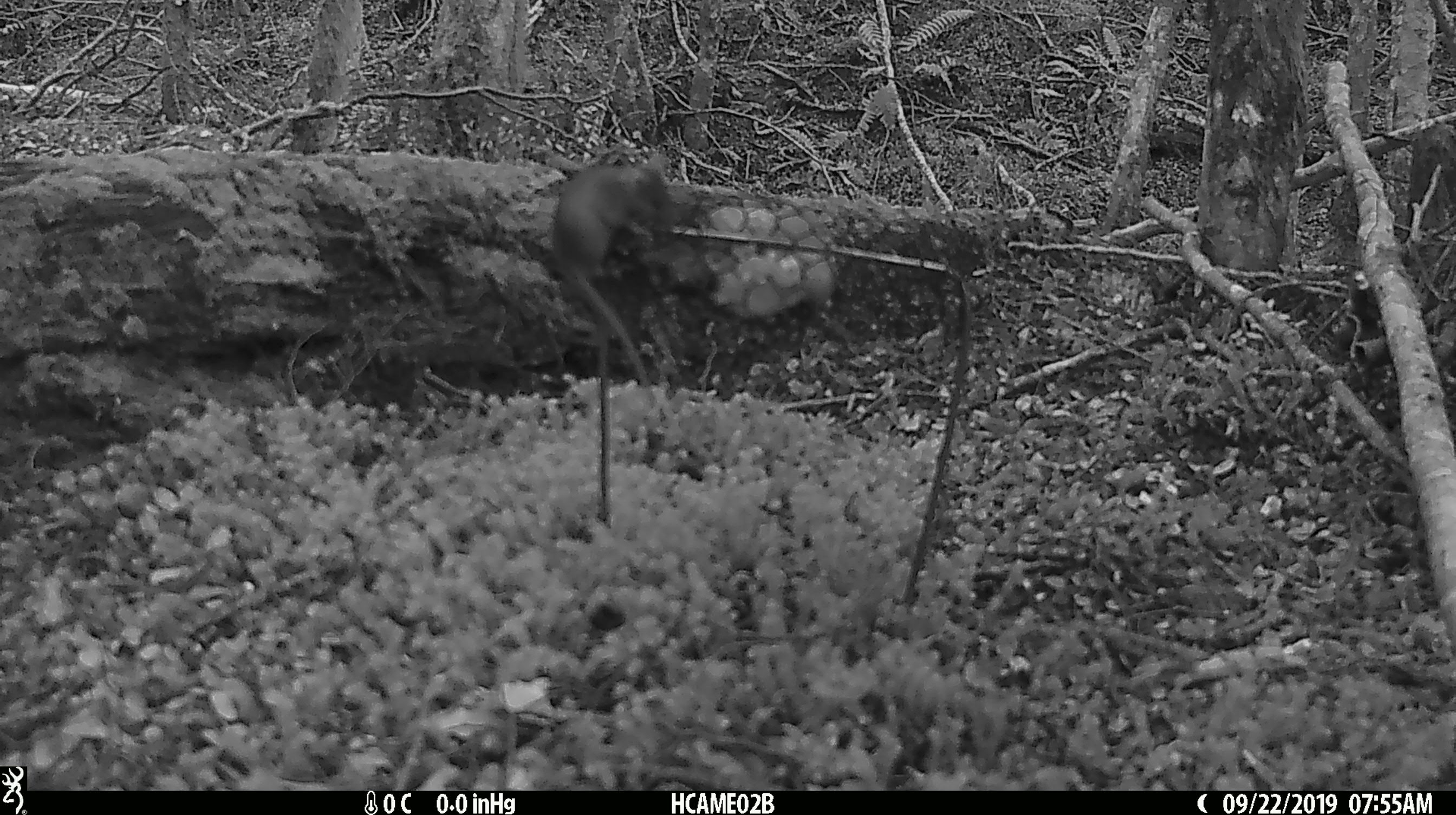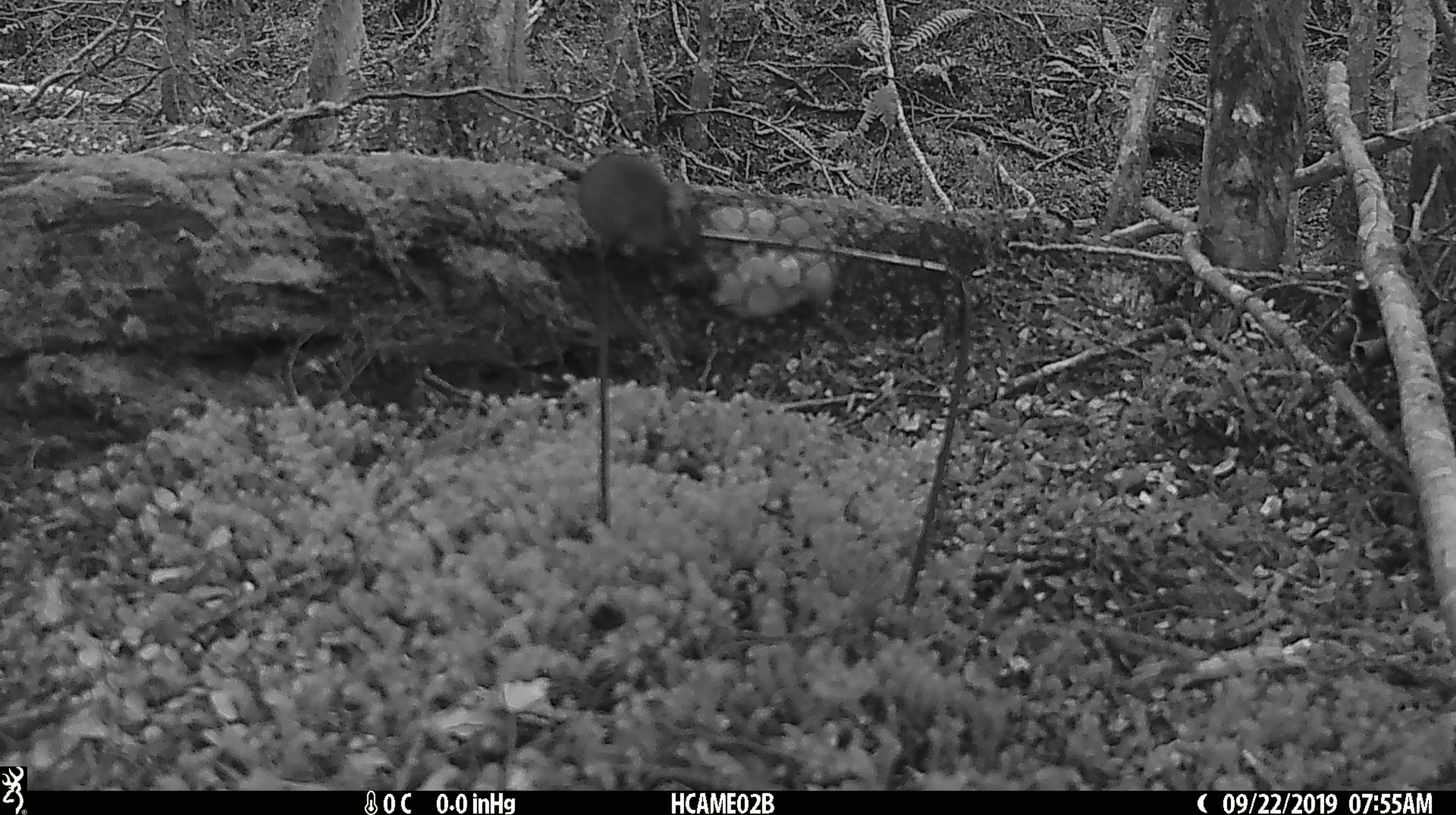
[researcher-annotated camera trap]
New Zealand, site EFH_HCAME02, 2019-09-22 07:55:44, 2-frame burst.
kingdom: Animalia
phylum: Chordata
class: Mammalia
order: Rodentia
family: Muridae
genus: Mus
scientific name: Mus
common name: mouse